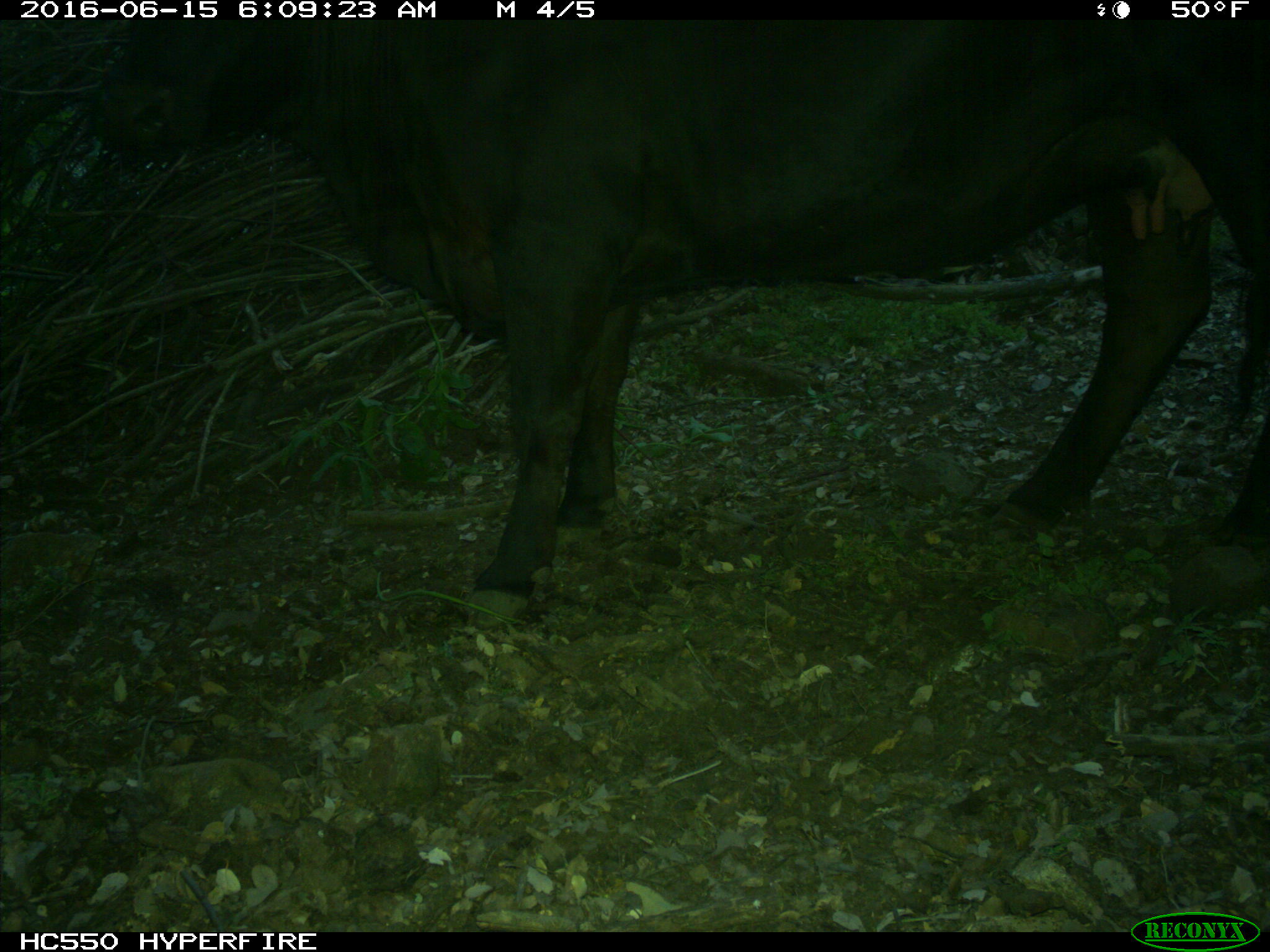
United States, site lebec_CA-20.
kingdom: Animalia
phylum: Chordata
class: Mammalia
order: Artiodactyla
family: Bovidae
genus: Bos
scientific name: Bos taurus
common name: domestic cow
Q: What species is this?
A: Bos taurus (domestic cow).